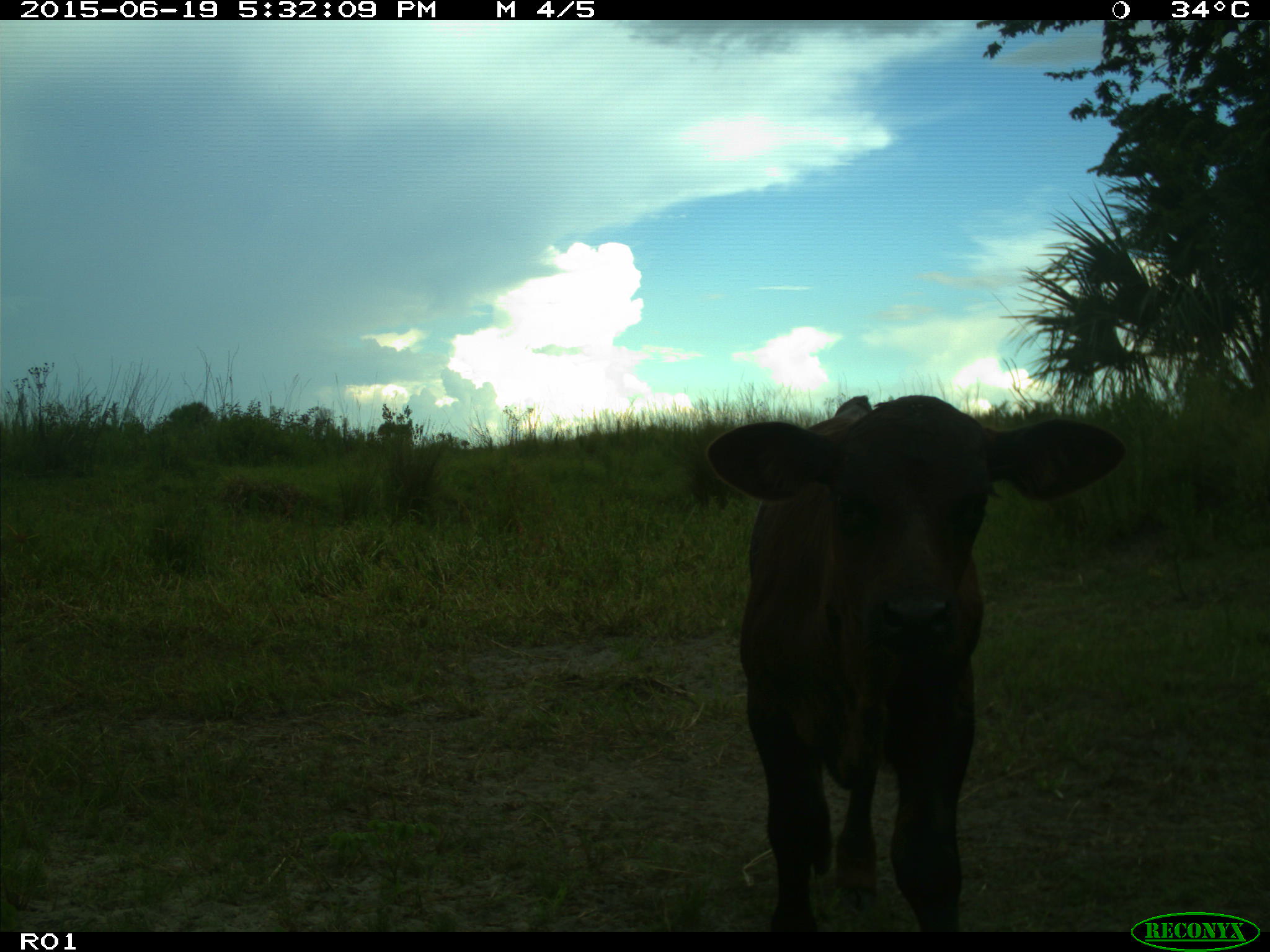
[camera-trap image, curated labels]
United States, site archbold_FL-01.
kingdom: Animalia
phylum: Chordata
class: Mammalia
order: Artiodactyla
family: Bovidae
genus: Bos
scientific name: Bos taurus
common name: domestic cow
Bos taurus (domestic cow).